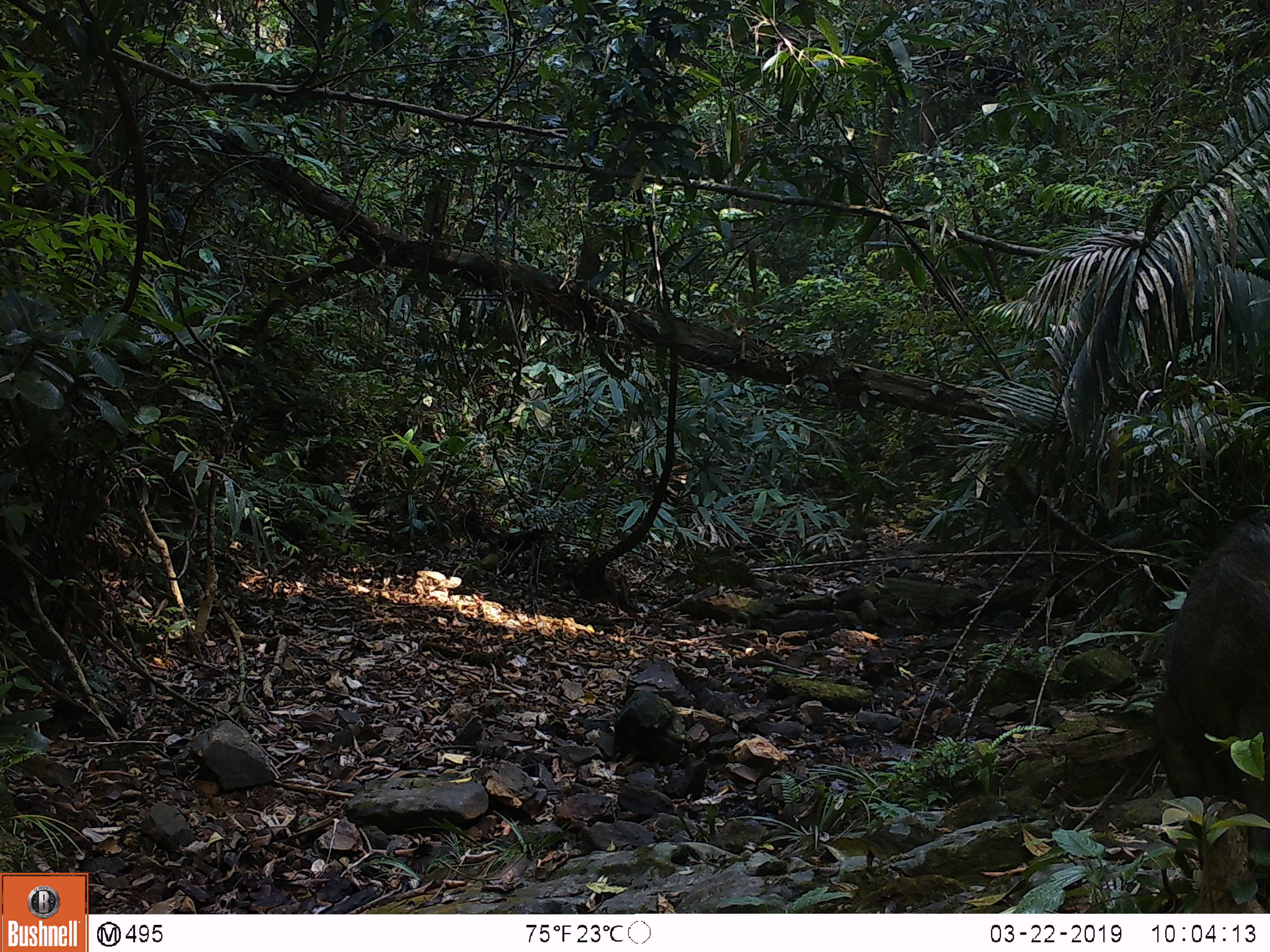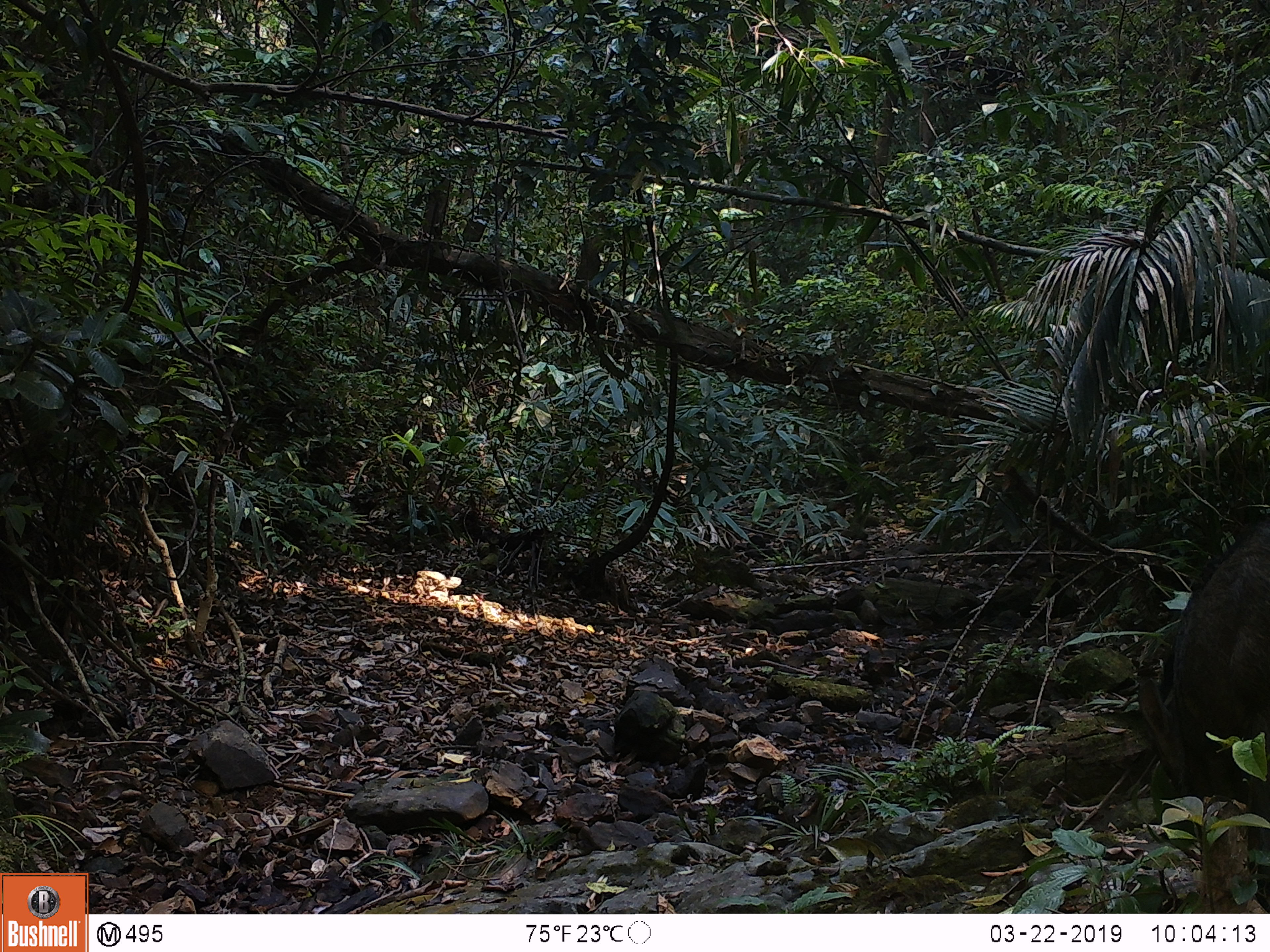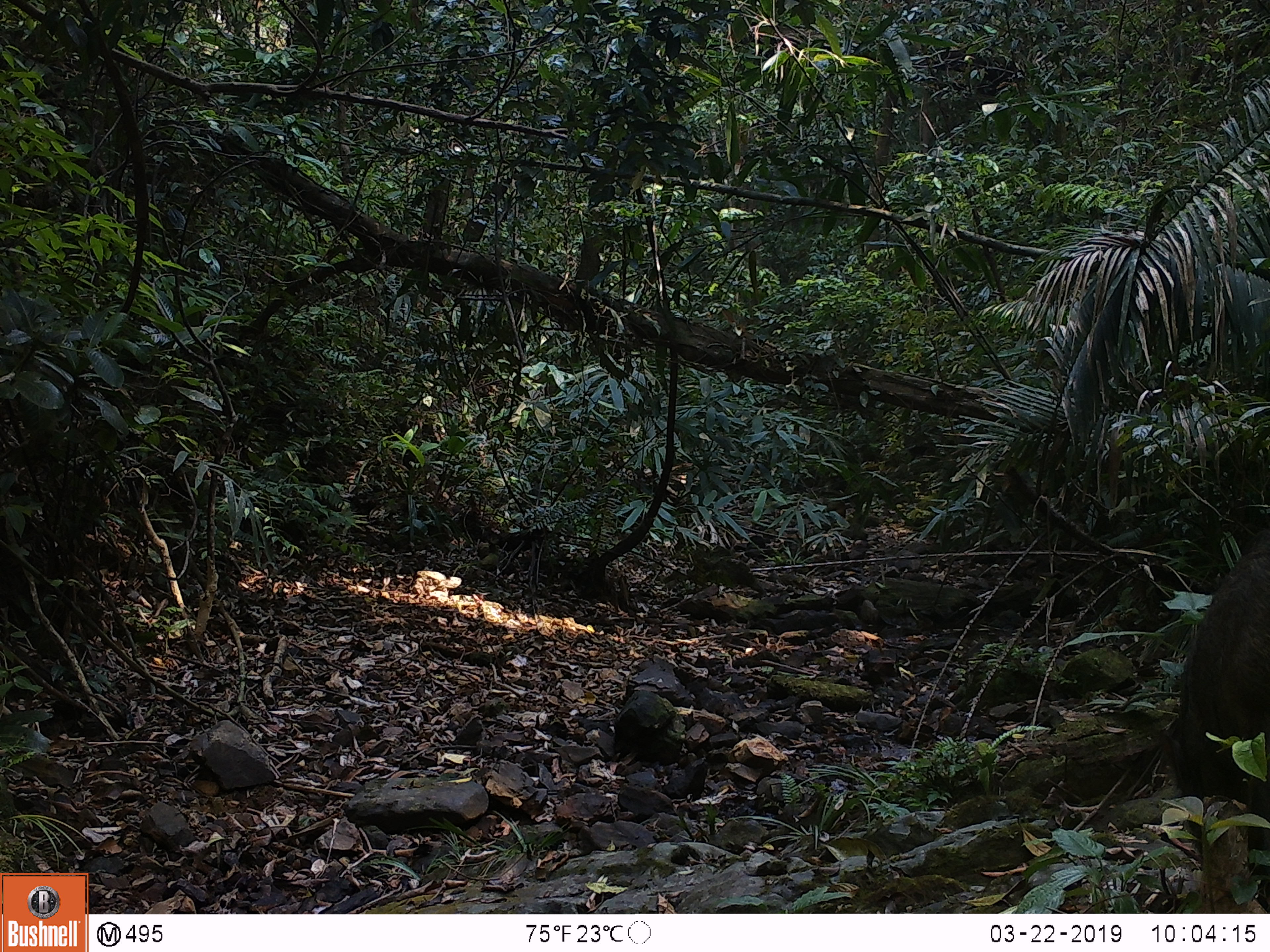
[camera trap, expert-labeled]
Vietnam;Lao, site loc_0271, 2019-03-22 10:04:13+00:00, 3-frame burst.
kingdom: Animalia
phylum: Chordata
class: Mammalia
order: Artiodactyla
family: Suidae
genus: Sus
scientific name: Sus scrofa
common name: eurasian wild pig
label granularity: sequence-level